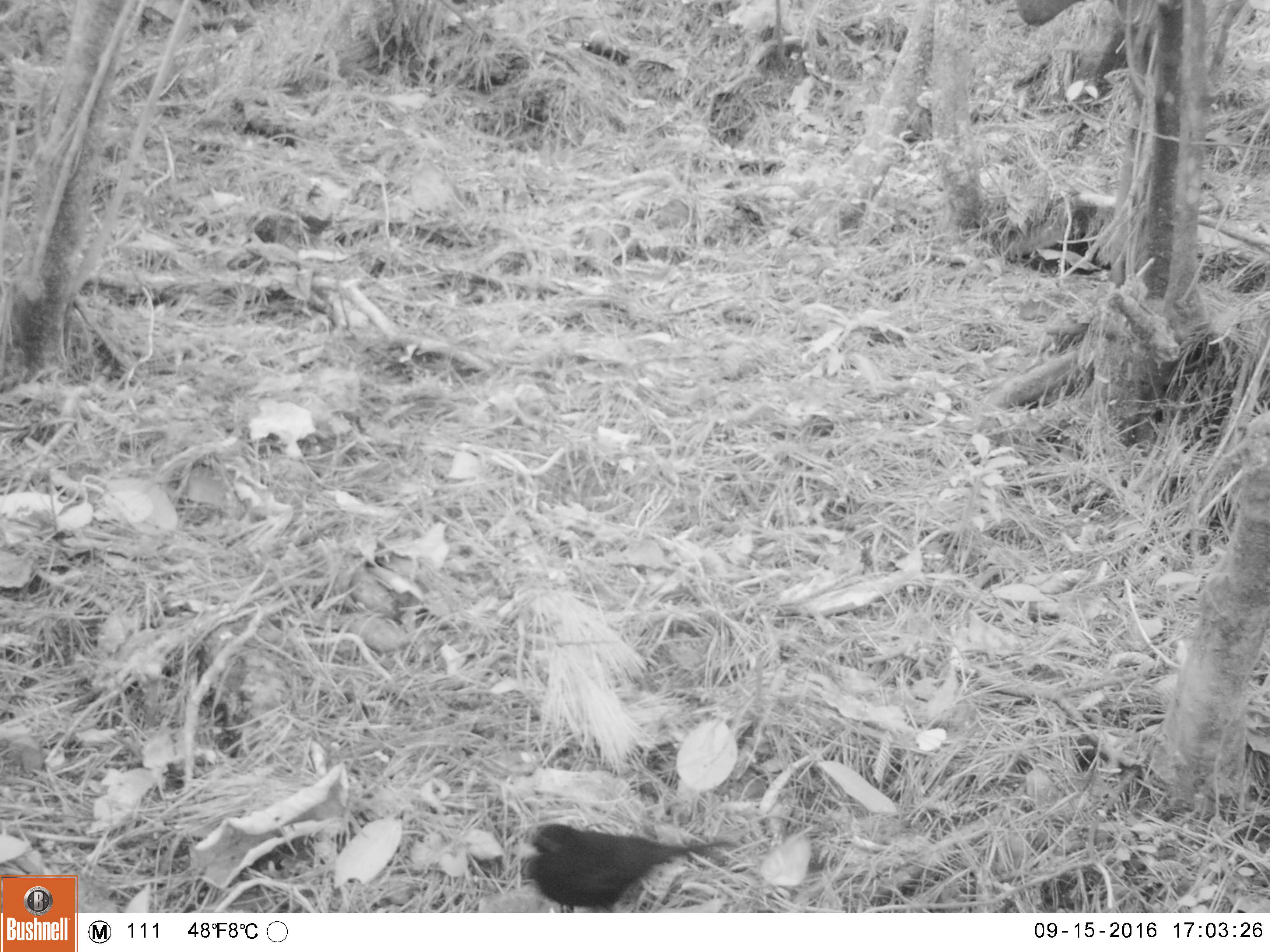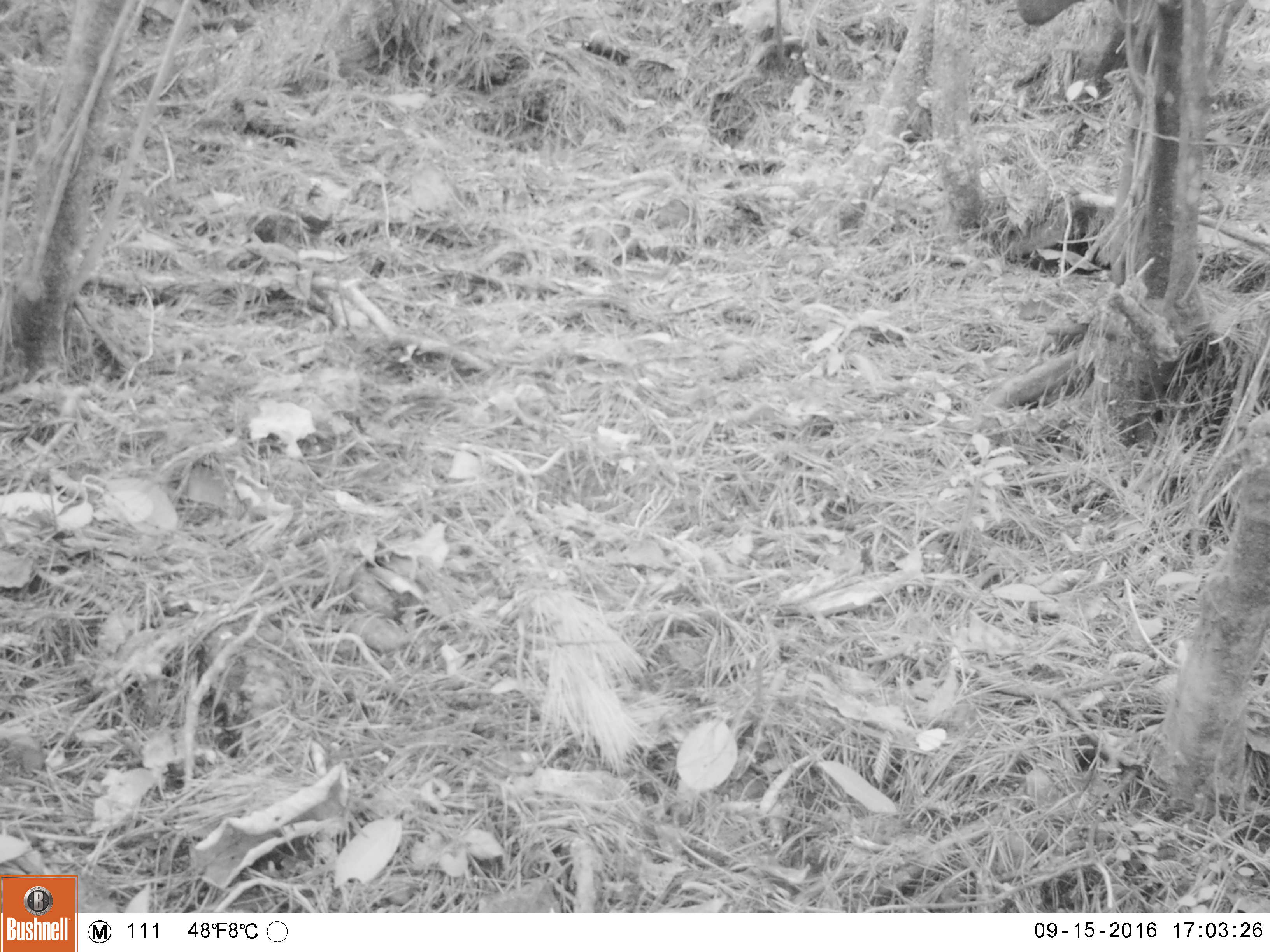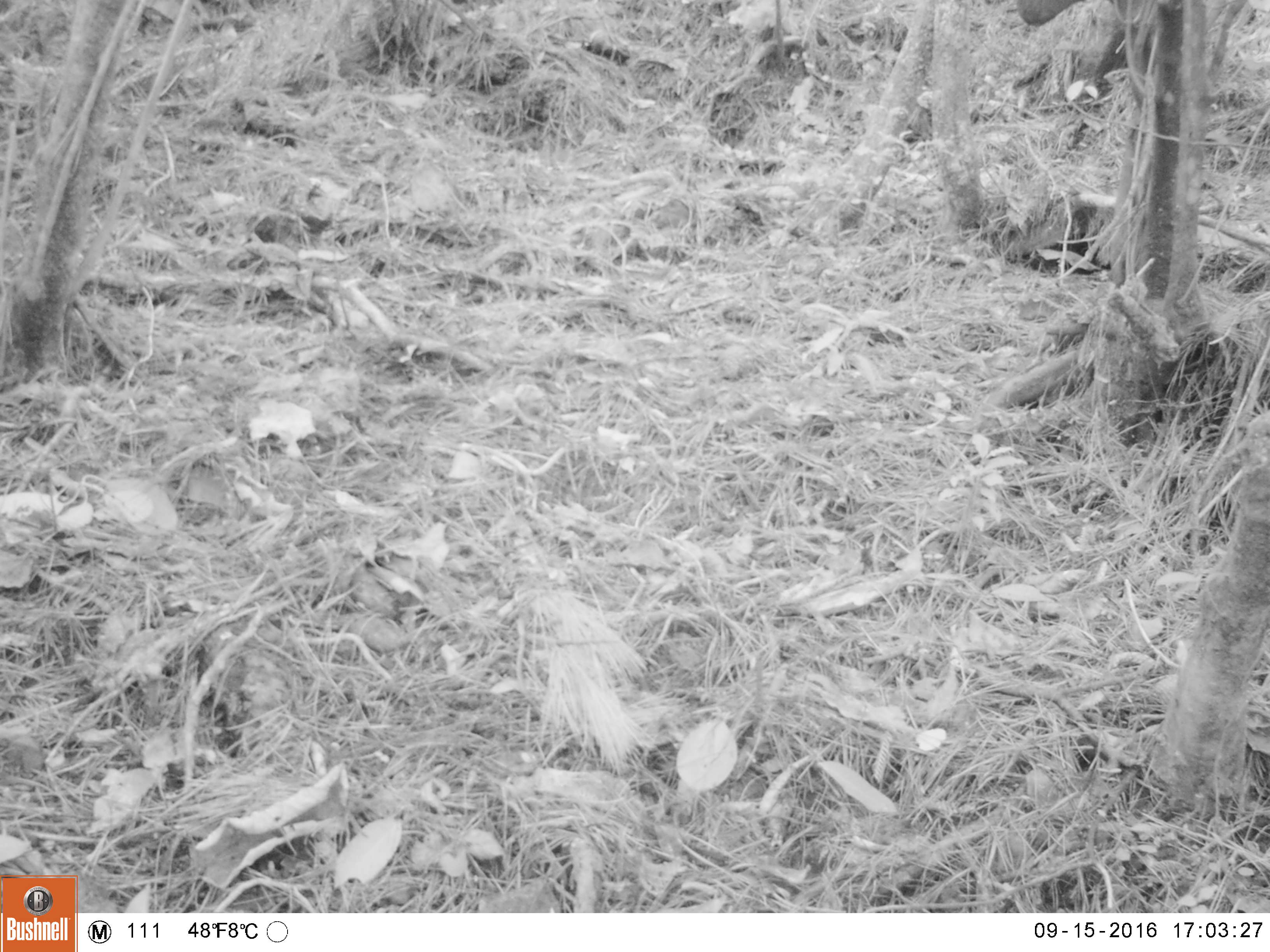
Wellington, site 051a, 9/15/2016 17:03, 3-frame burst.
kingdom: Animalia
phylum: Chordata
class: Aves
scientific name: Aves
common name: bird